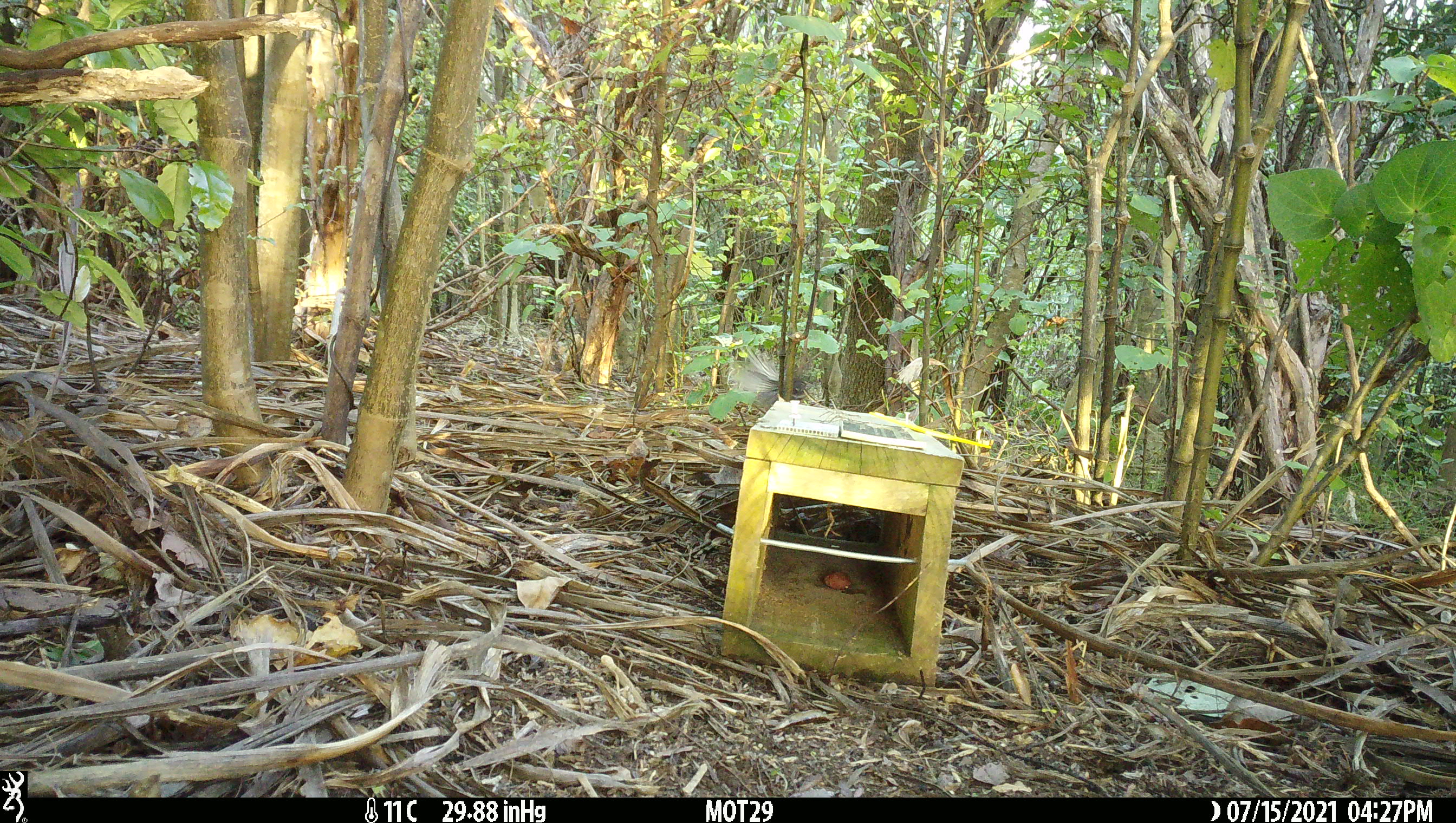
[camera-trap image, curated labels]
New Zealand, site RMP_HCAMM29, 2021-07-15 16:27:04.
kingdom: Animalia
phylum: Chordata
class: Aves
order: Passeriformes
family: Rhipiduridae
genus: Rhipidura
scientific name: Rhipidura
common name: fantails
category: fantail